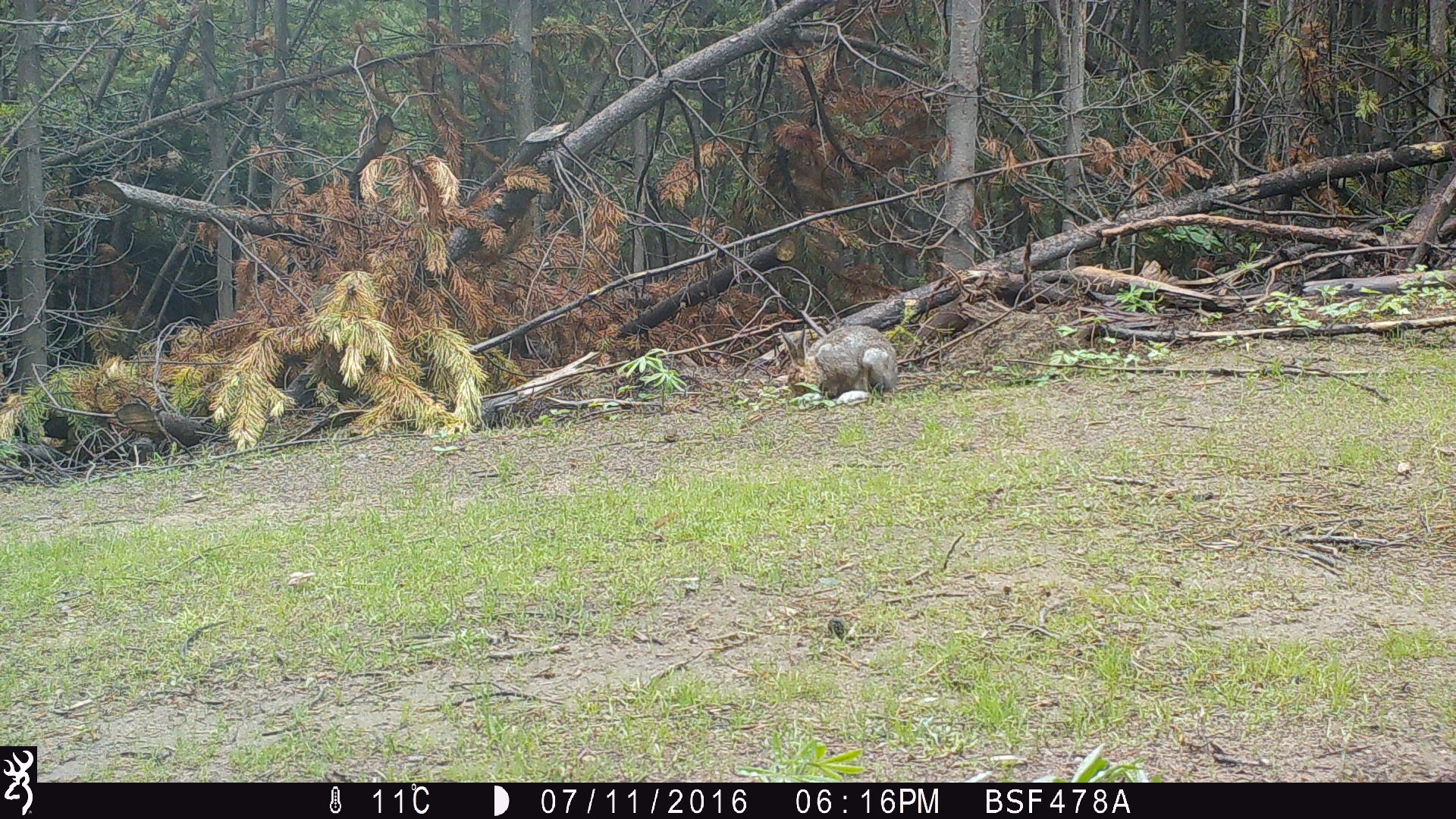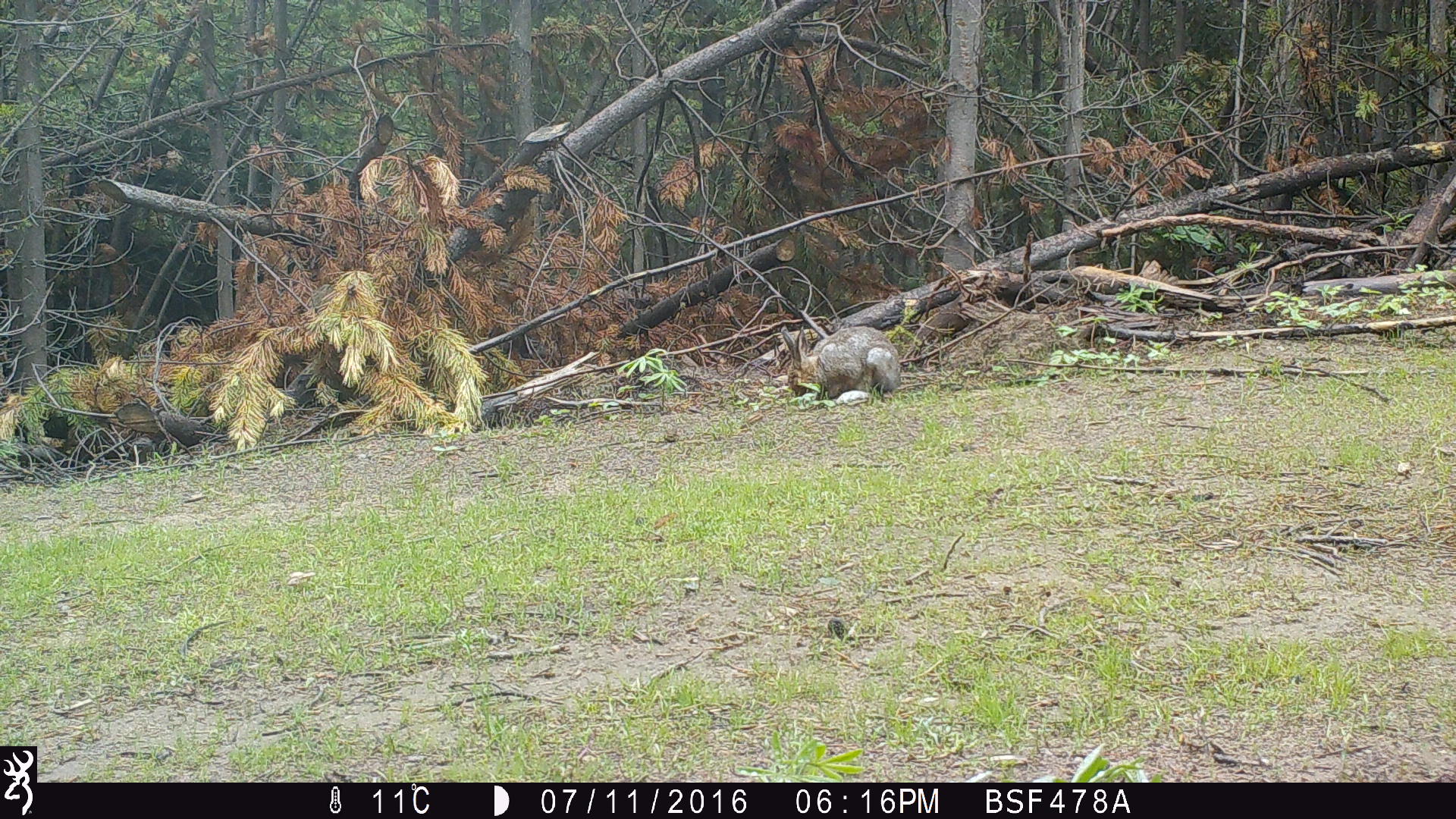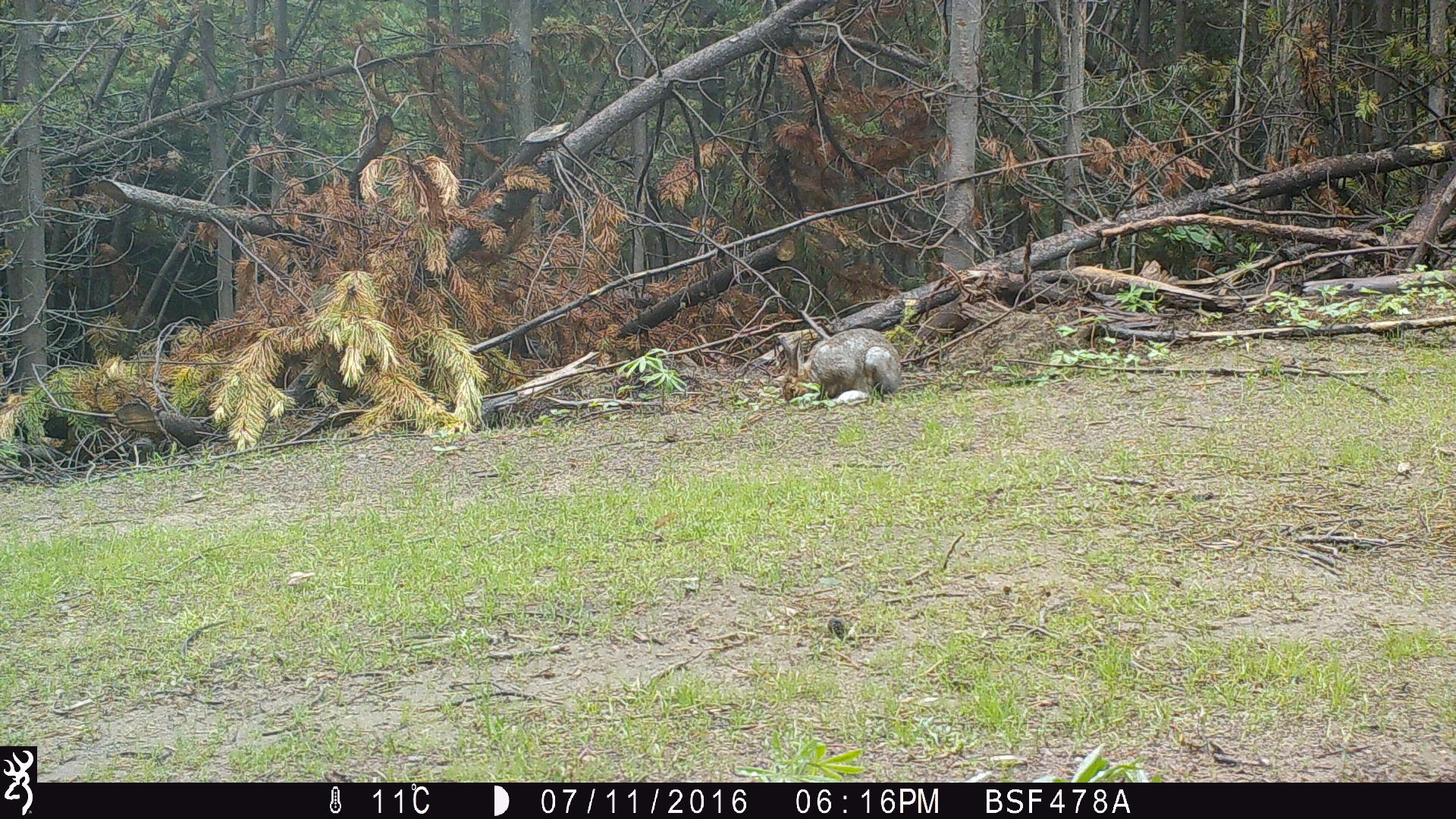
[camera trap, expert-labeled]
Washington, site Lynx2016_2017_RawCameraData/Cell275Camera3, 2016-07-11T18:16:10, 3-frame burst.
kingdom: Animalia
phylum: Chordata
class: Mammalia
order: Lagomorpha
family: Leporidae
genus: Lepus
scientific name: Lepus americanus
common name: snowshoe hare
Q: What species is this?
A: Lepus americanus (snowshoe hare).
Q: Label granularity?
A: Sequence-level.